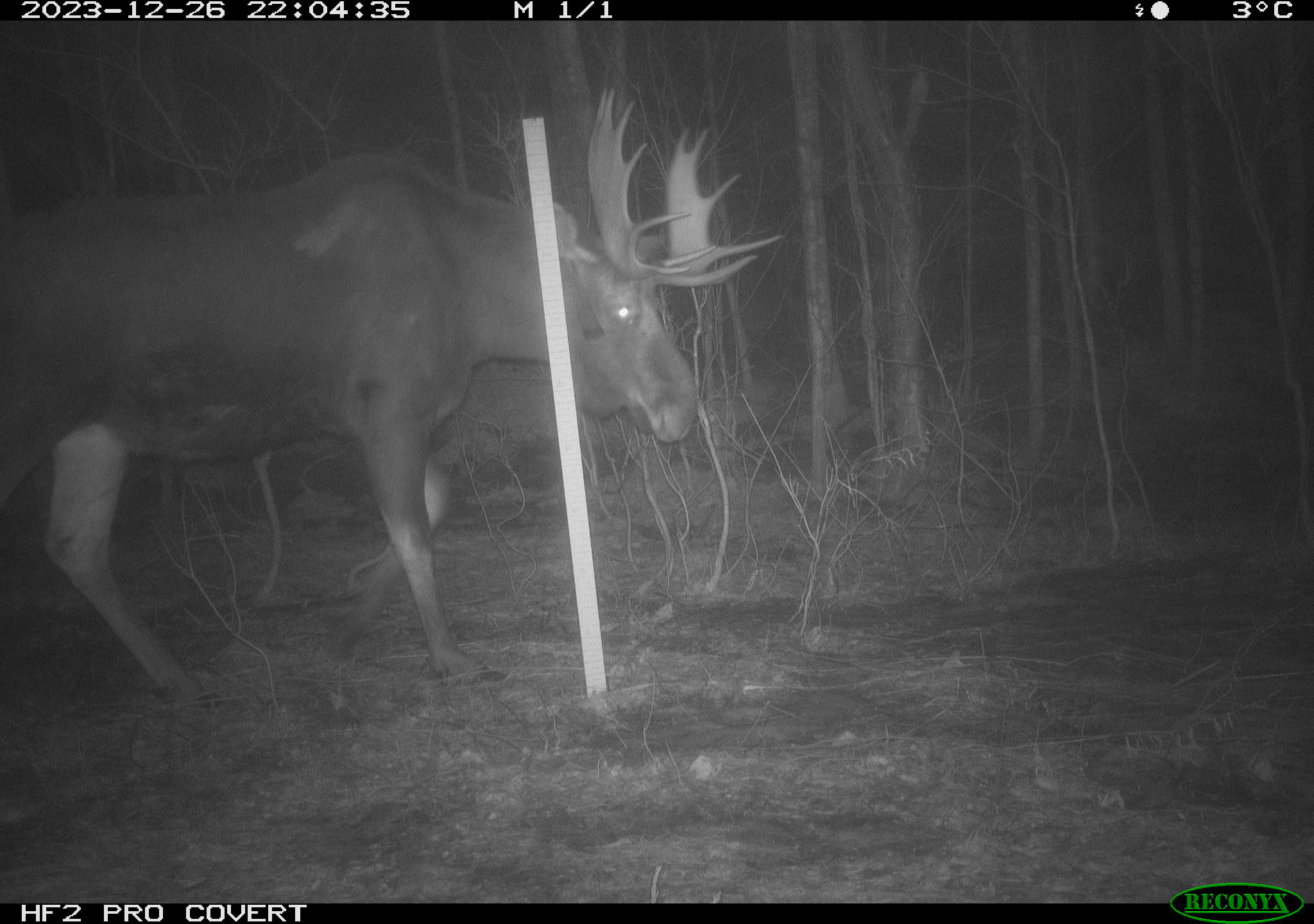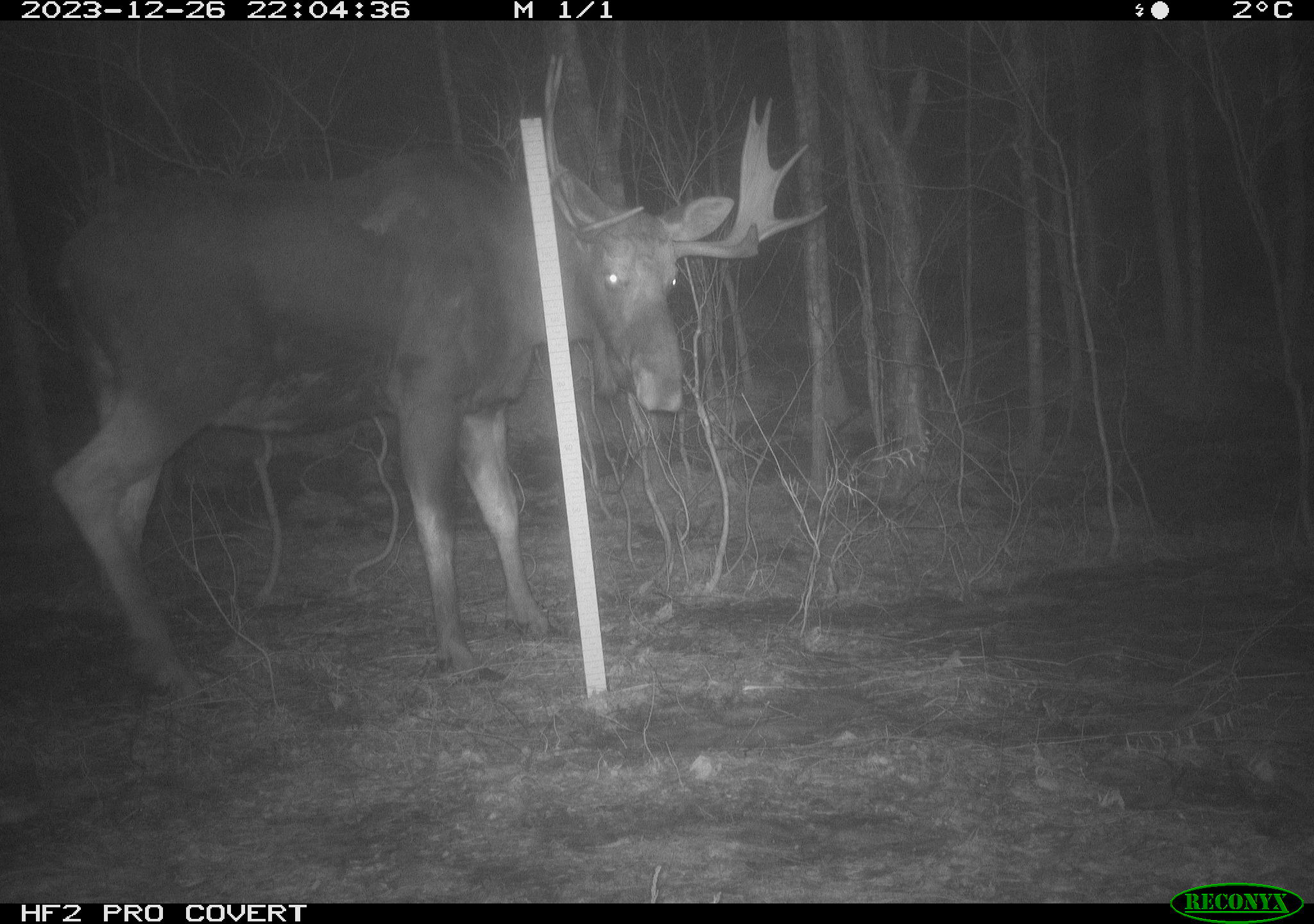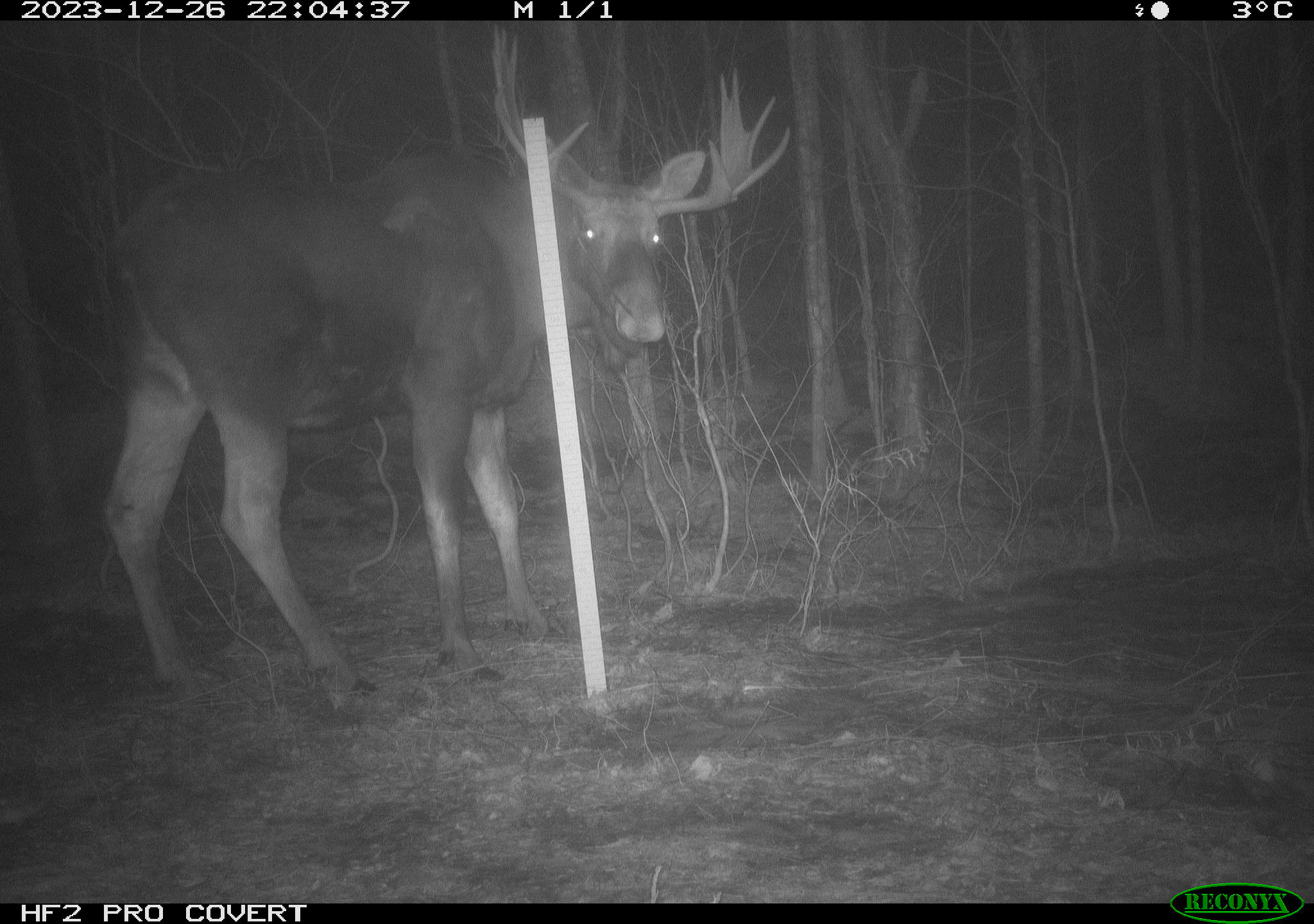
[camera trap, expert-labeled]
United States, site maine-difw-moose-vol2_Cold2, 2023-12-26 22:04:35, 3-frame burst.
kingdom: Animalia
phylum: Chordata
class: Mammalia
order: Artiodactyla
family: Cervidae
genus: Alces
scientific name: Alces alces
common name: moose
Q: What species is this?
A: Moose (Alces alces).